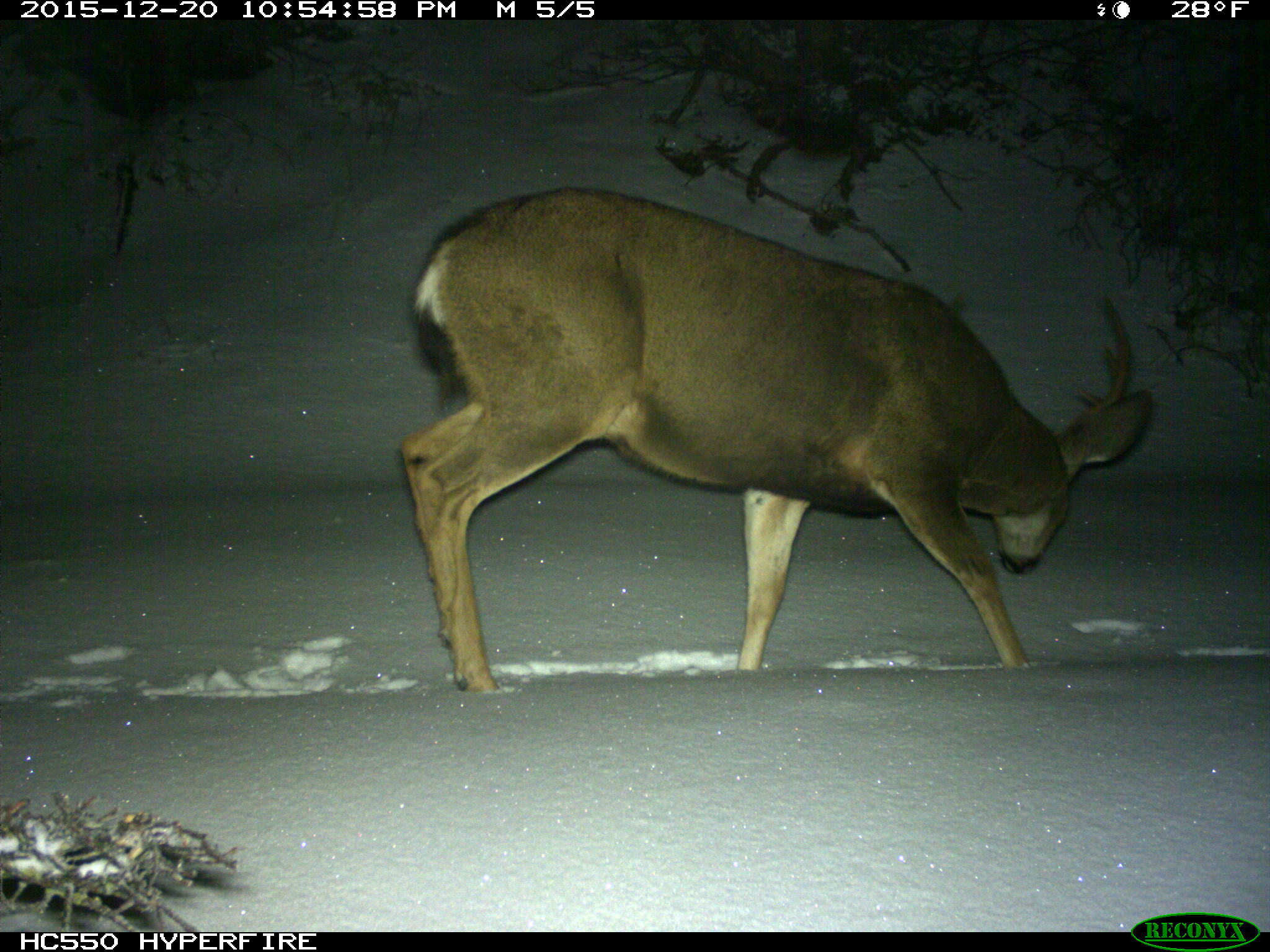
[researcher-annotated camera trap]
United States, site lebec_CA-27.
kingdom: Animalia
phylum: Chordata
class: Mammalia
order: Artiodactyla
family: Cervidae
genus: Odocoileus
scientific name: Odocoileus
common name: deer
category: unidentified deer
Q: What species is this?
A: Unidentified deer (deer) (Odocoileus).